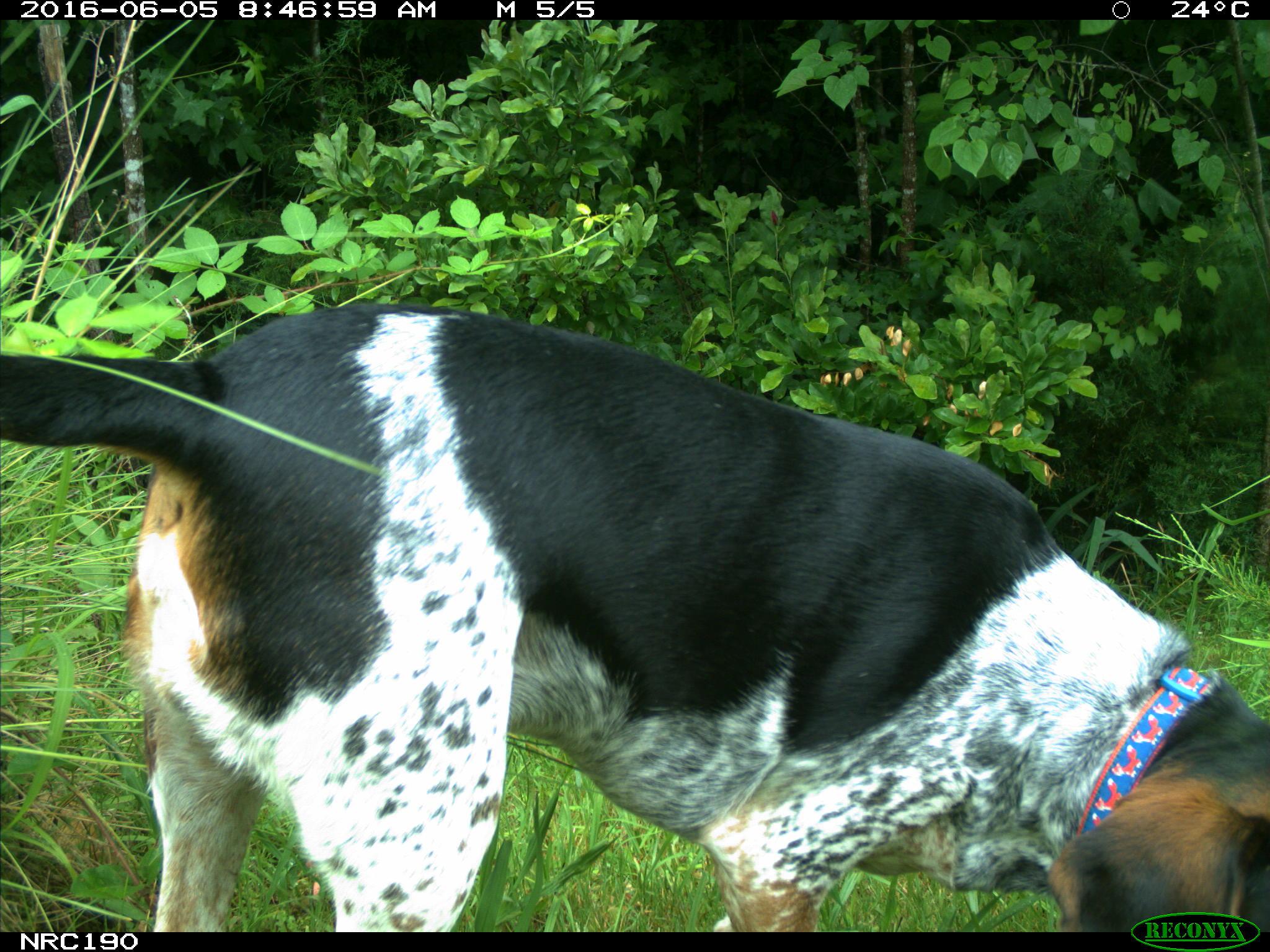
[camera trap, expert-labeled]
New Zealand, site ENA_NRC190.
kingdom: Animalia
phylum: Chordata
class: Mammalia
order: Carnivora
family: Canidae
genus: Canis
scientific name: Canis familiaris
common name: domestic dog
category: dog